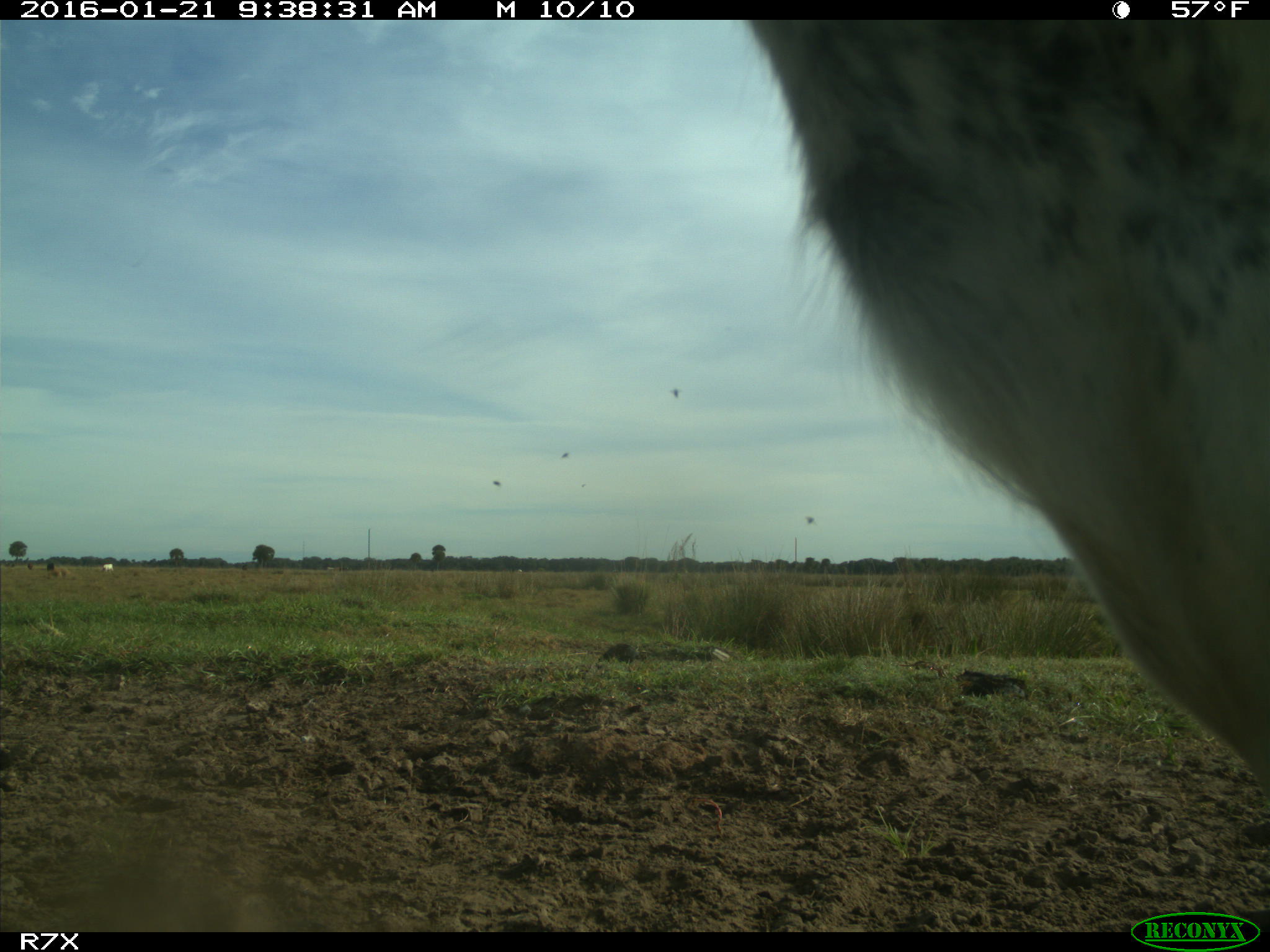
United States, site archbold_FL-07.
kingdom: Animalia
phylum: Chordata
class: Mammalia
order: Artiodactyla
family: Bovidae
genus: Bos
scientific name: Bos taurus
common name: domestic cow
Bos taurus (domestic cow).